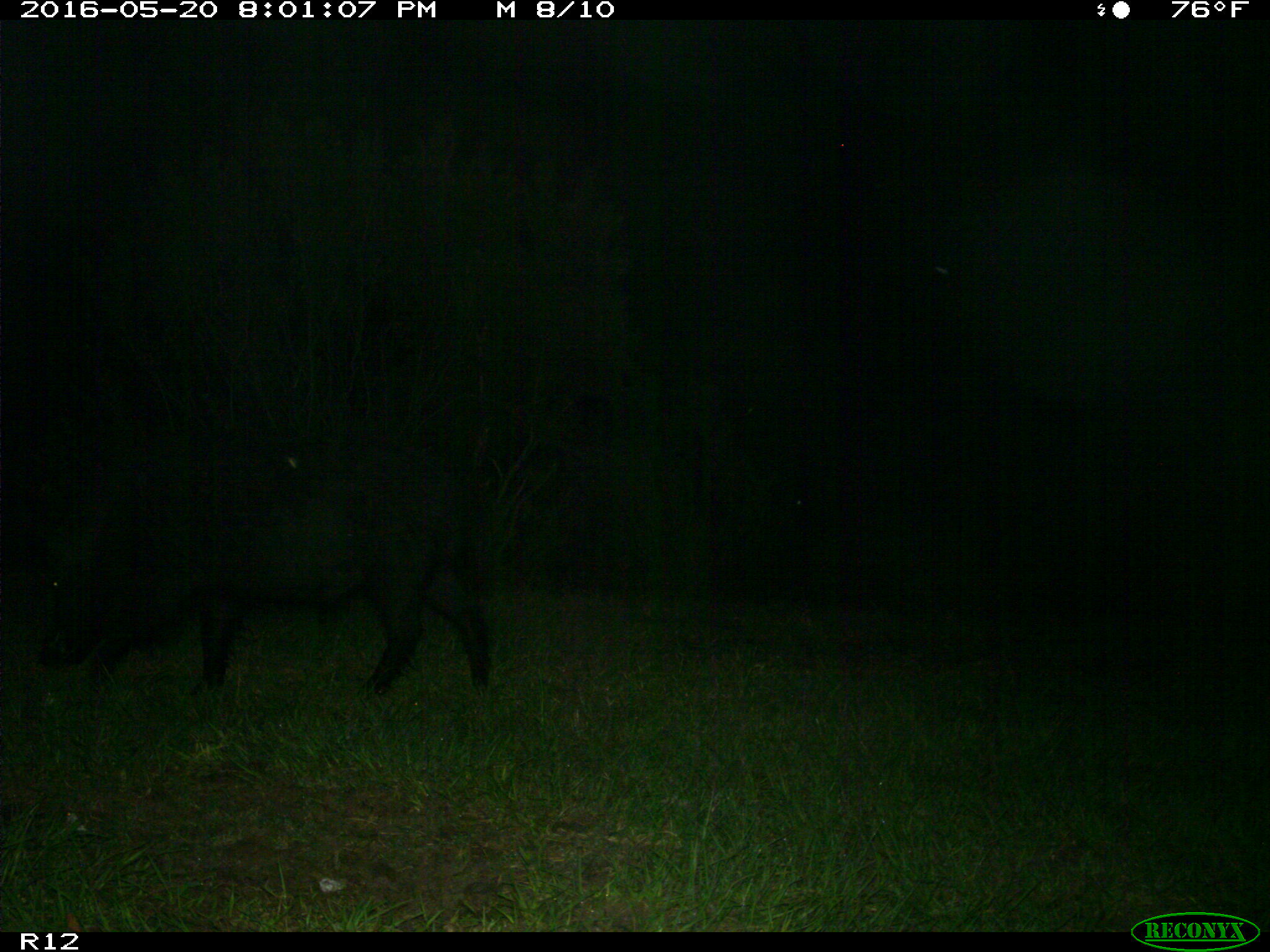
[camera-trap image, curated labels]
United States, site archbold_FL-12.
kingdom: Animalia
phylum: Chordata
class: Mammalia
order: Artiodactyla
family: Suidae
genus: Sus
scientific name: Sus scrofa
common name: wild boar